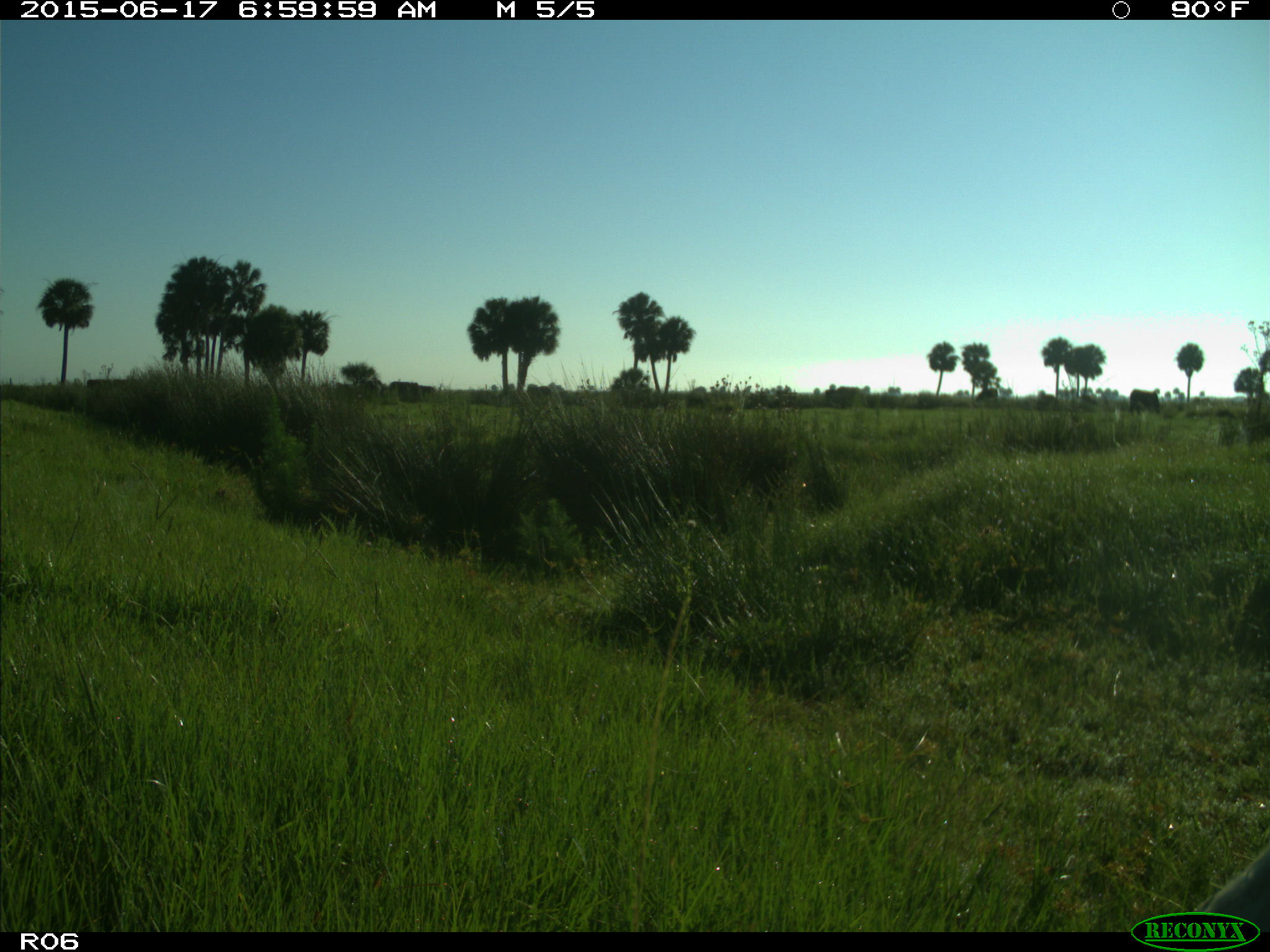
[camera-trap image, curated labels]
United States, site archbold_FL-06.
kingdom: Animalia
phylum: Chordata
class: Mammalia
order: Artiodactyla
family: Bovidae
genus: Bos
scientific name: Bos taurus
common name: domestic cow